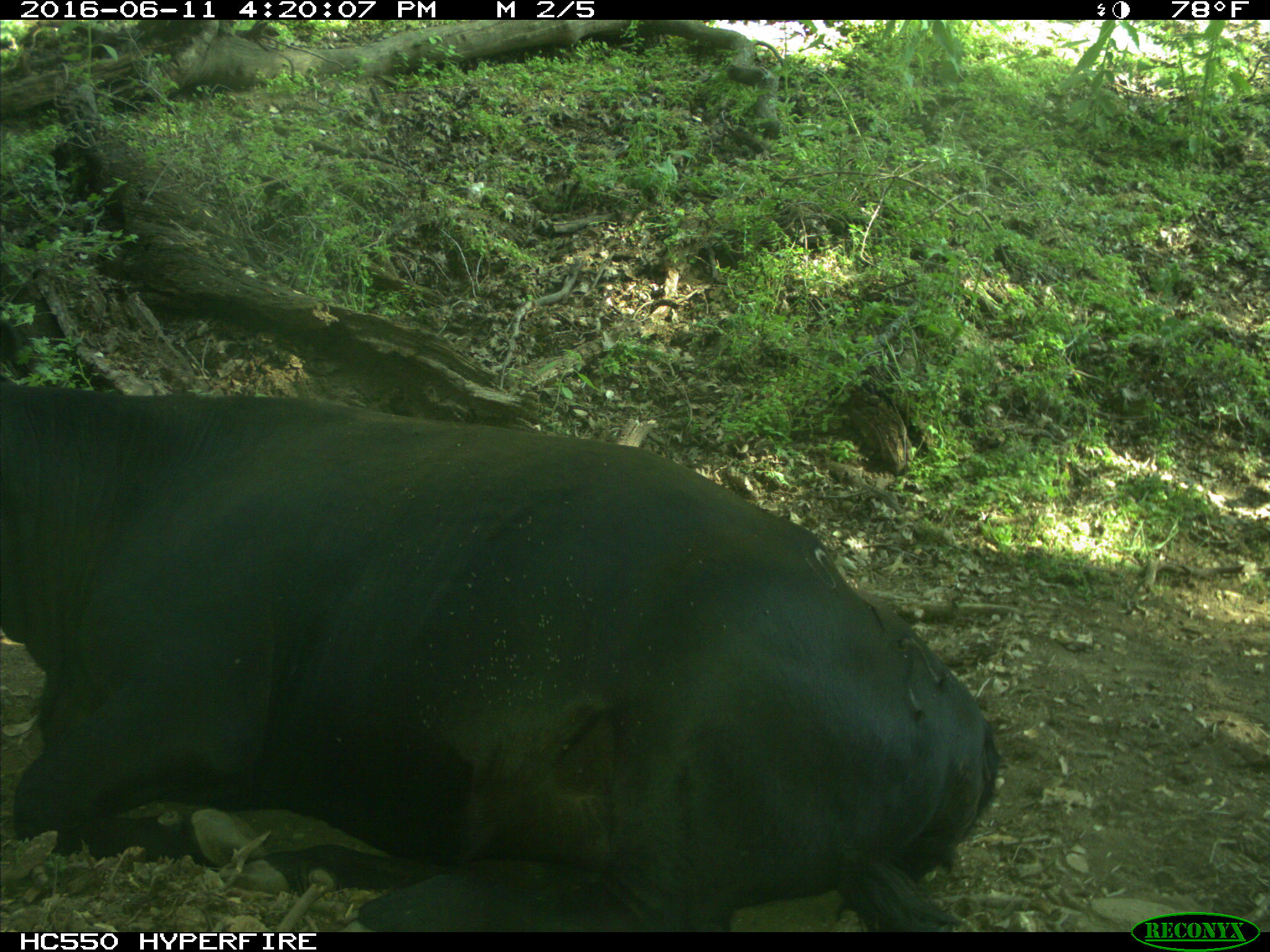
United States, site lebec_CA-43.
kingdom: Animalia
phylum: Chordata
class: Mammalia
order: Artiodactyla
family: Bovidae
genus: Bos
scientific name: Bos taurus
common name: domestic cow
Bos taurus (domestic cow).